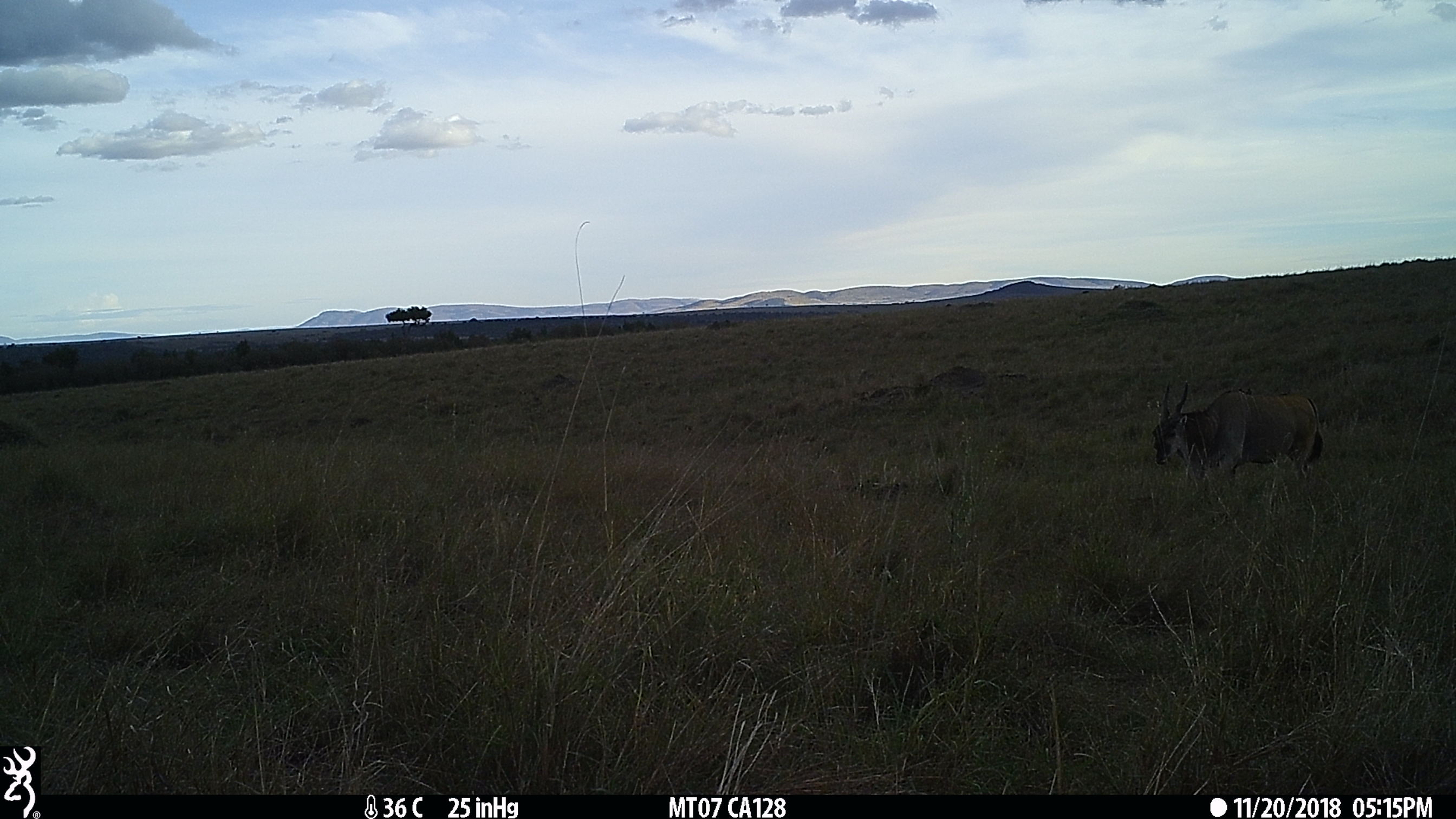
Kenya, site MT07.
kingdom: Animalia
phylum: Chordata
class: Mammalia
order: Artiodactyla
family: Bovidae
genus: Tragelaphus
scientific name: Tragelaphus oryx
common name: eland